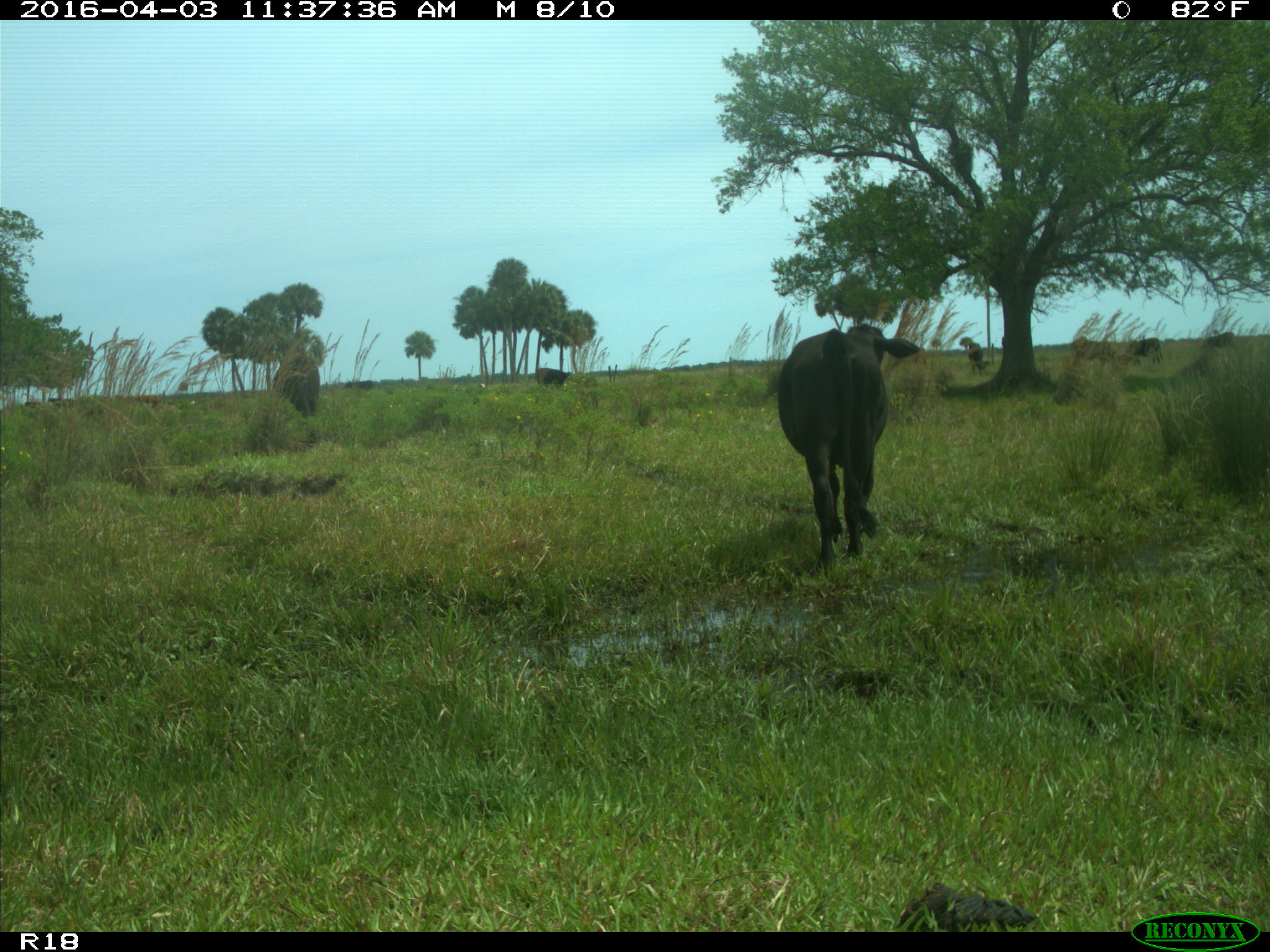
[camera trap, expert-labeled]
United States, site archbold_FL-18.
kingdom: Animalia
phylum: Chordata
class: Mammalia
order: Artiodactyla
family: Bovidae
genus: Bos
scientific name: Bos taurus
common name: domestic cow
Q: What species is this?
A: Bos taurus (domestic cow).